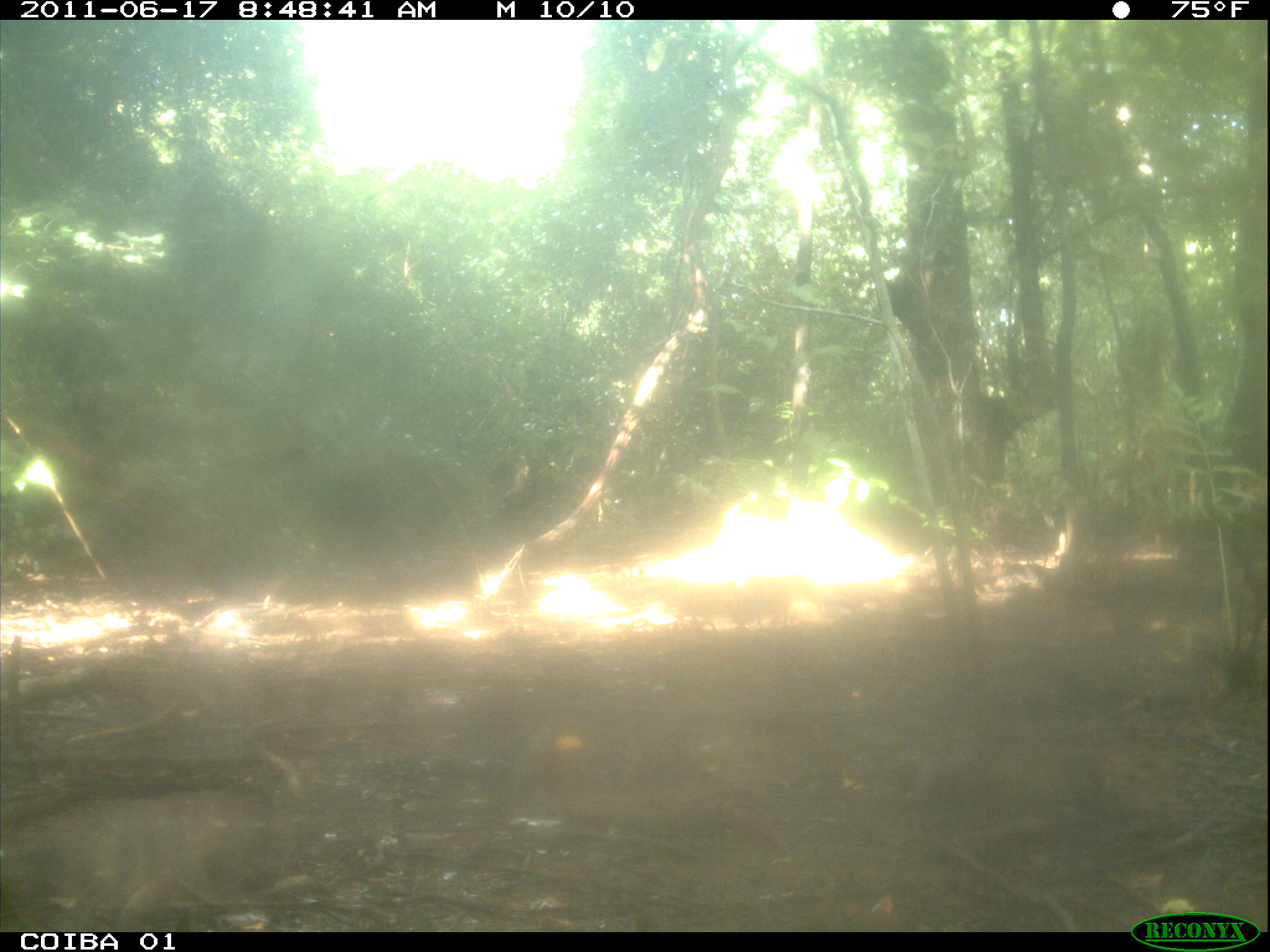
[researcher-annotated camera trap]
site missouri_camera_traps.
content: no animal present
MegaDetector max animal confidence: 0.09